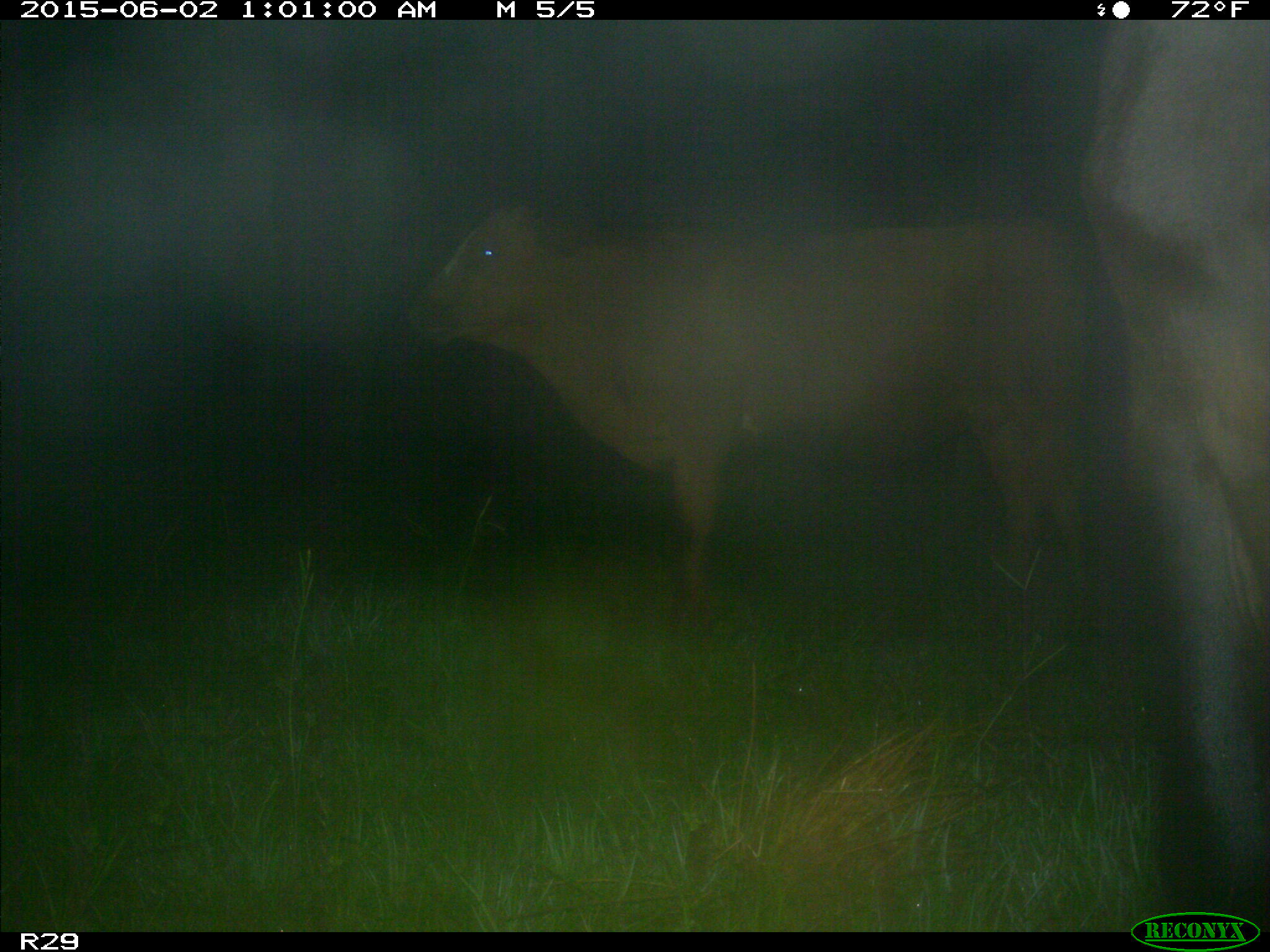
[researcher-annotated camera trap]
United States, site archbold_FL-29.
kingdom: Animalia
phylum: Chordata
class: Mammalia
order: Artiodactyla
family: Bovidae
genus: Bos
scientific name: Bos taurus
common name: domestic cow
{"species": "Bos taurus (domestic cow)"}